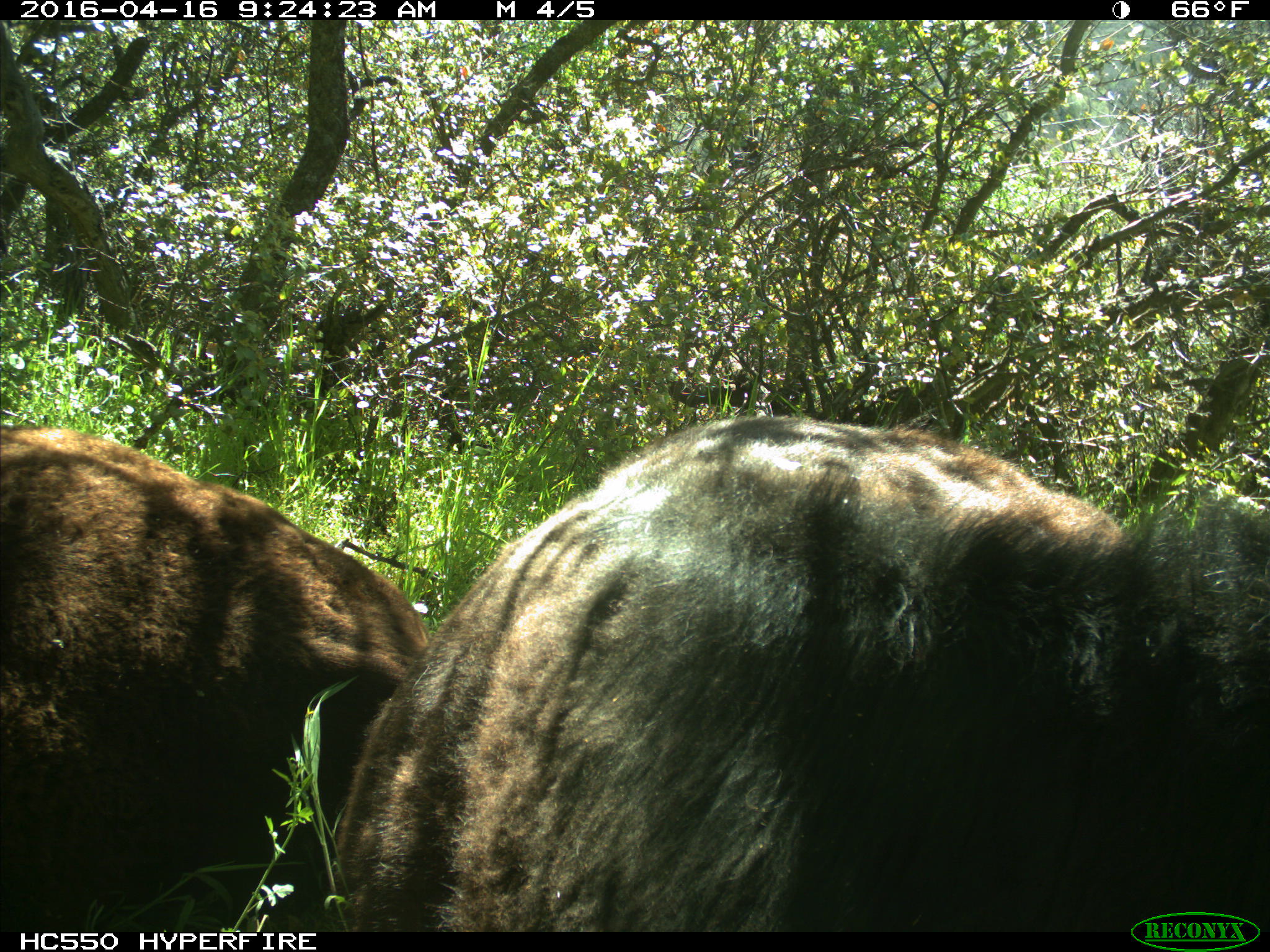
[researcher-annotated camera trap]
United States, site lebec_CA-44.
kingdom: Animalia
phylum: Chordata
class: Mammalia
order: Artiodactyla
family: Bovidae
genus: Bos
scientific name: Bos taurus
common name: domestic cow